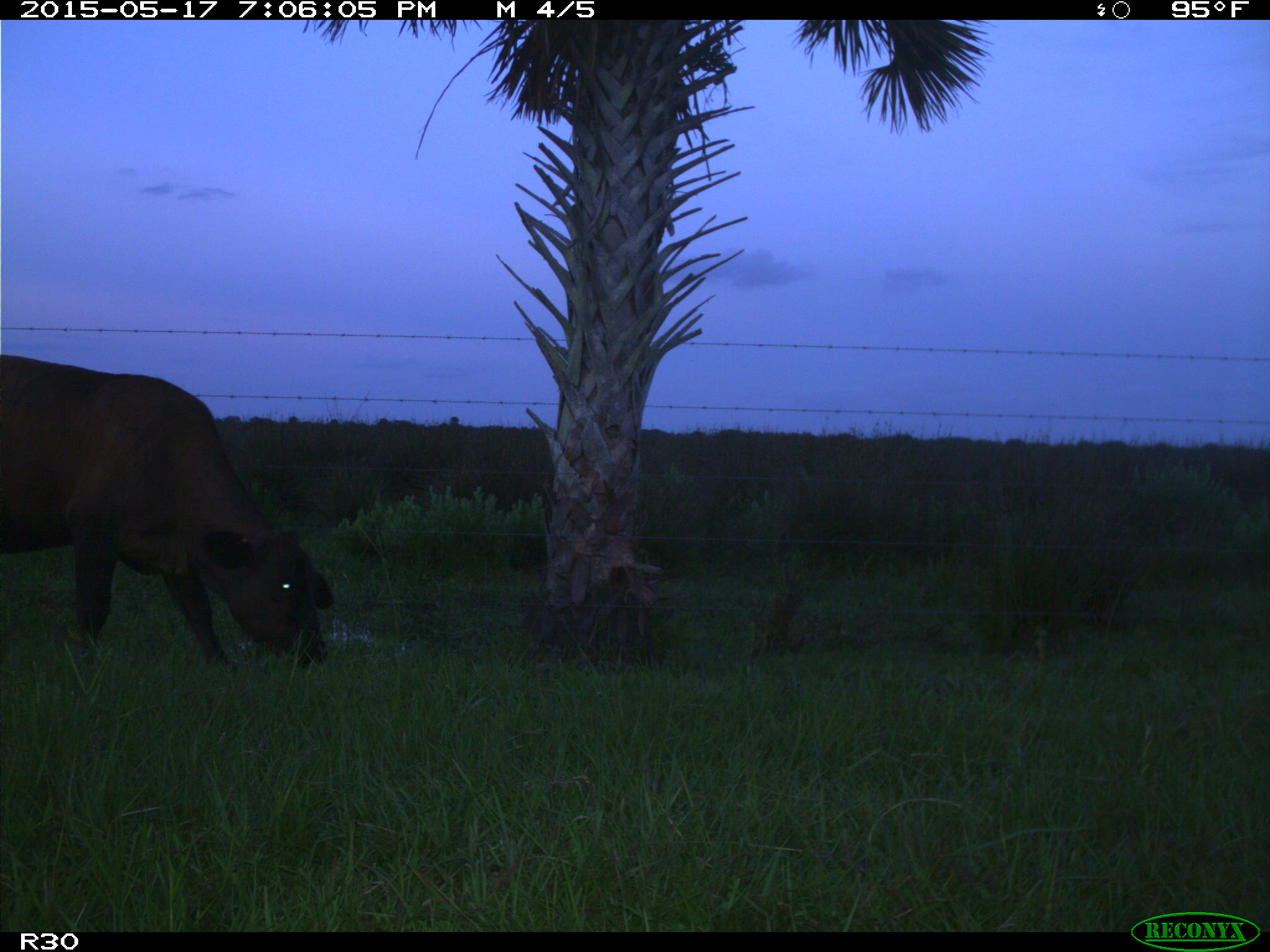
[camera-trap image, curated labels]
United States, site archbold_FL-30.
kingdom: Animalia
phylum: Chordata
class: Mammalia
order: Artiodactyla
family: Bovidae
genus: Bos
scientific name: Bos taurus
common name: domestic cow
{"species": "Bos taurus (domestic cow)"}